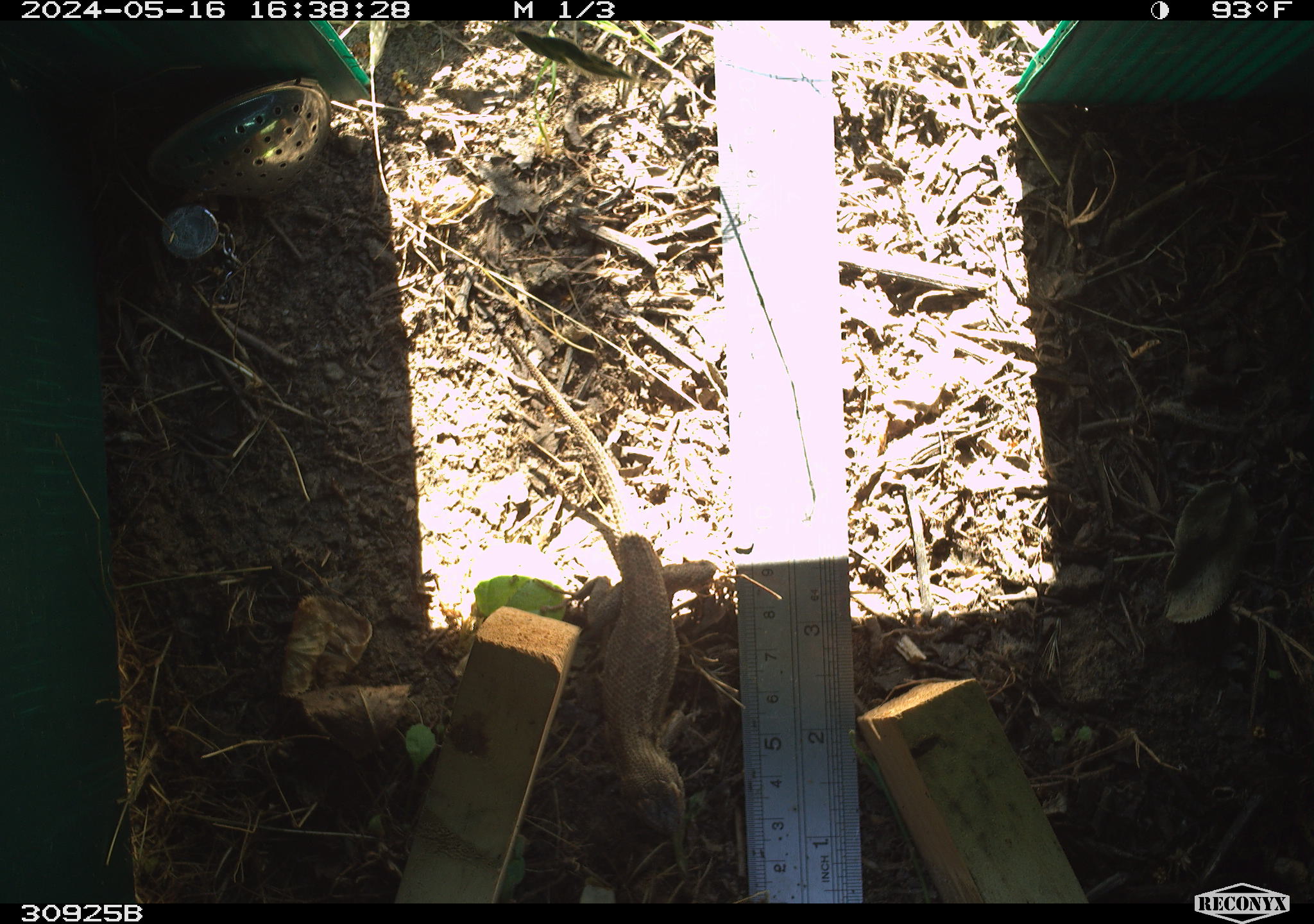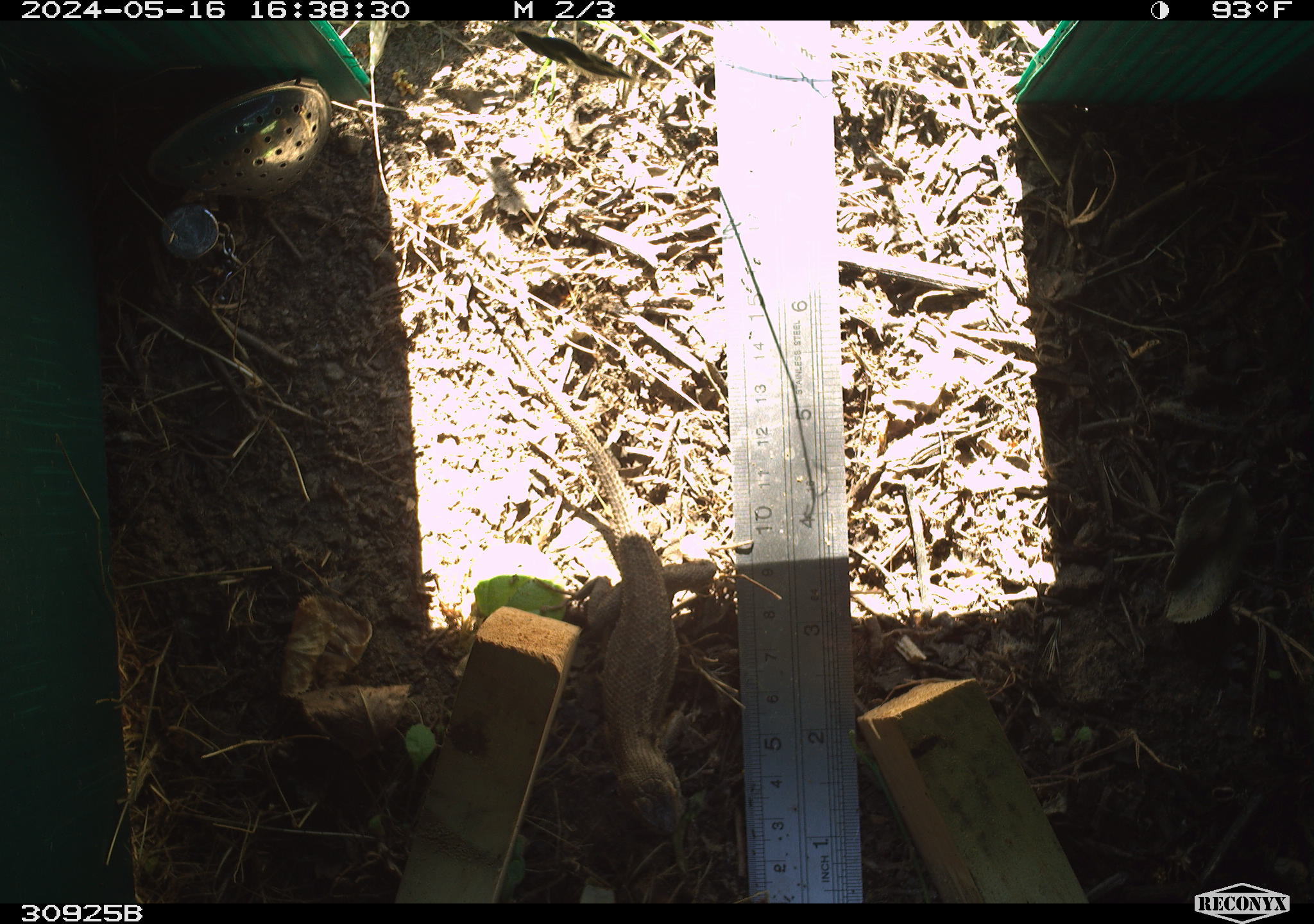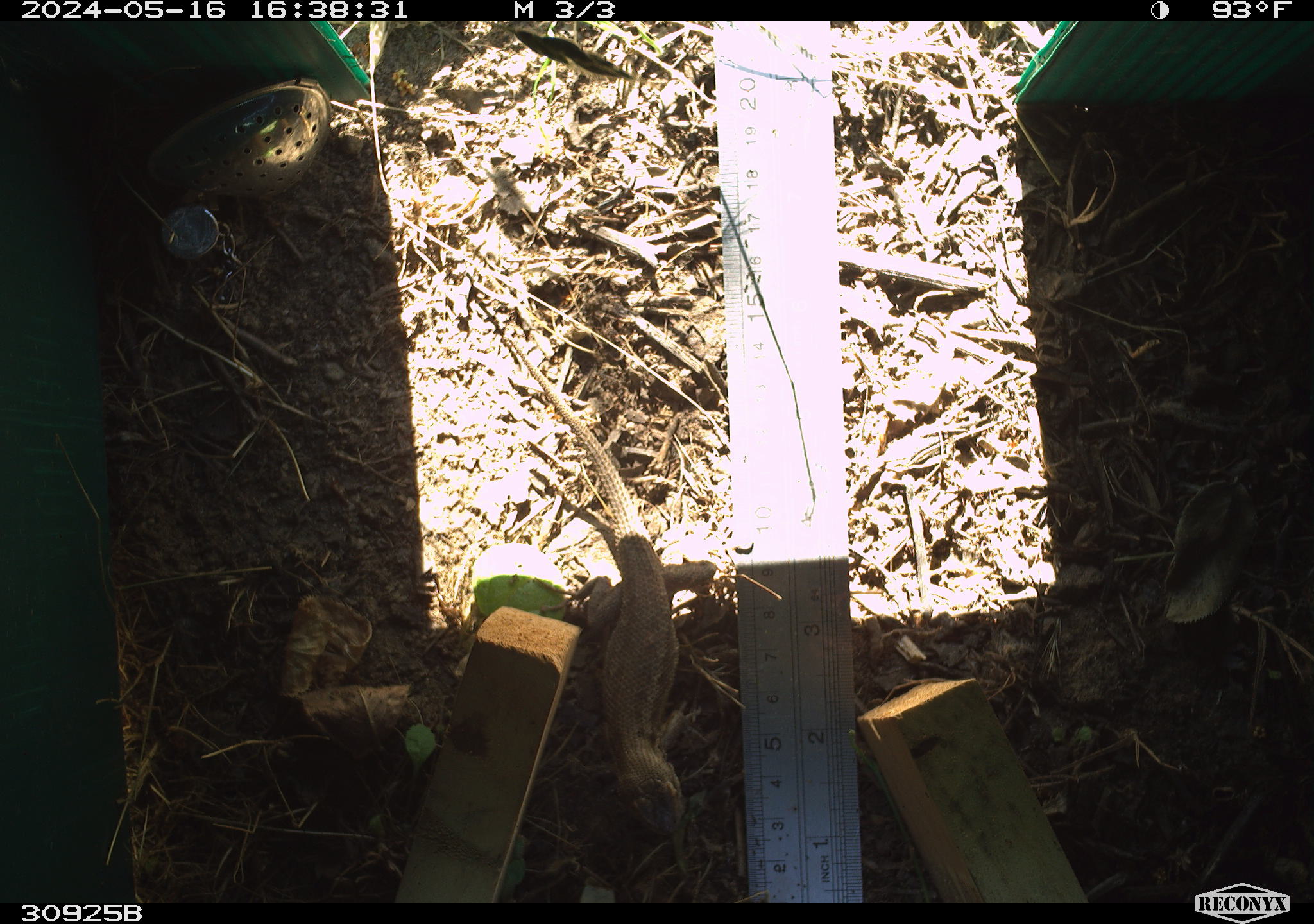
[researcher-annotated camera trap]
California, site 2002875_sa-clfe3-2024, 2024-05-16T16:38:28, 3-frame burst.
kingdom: Animalia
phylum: Chordata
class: Reptilia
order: Squamata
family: Phrynosomatidae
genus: Sceloporus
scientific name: Sceloporus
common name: spiny lizards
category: sceloporus species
Sceloporus species (spiny lizards) (Sceloporus).